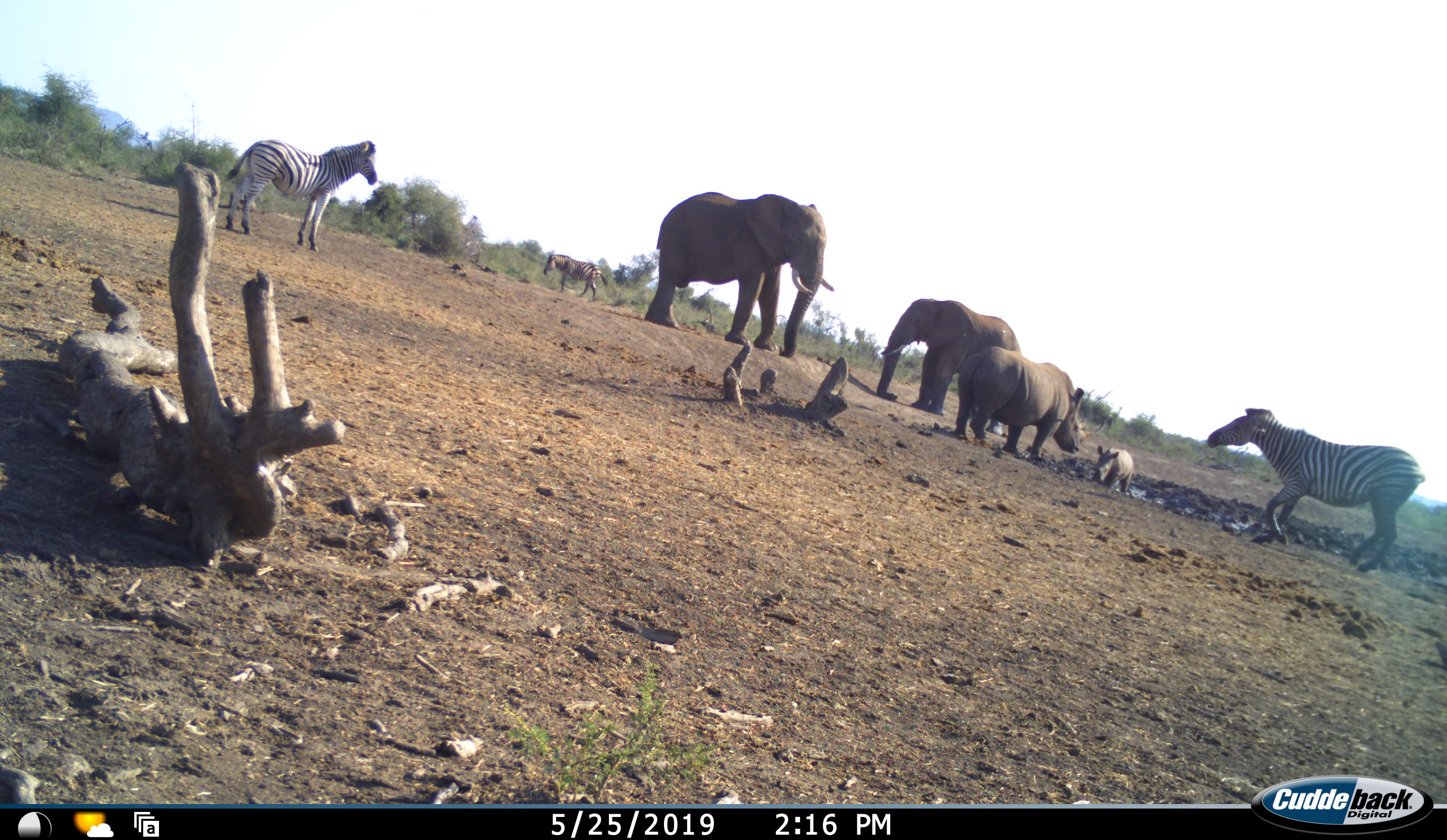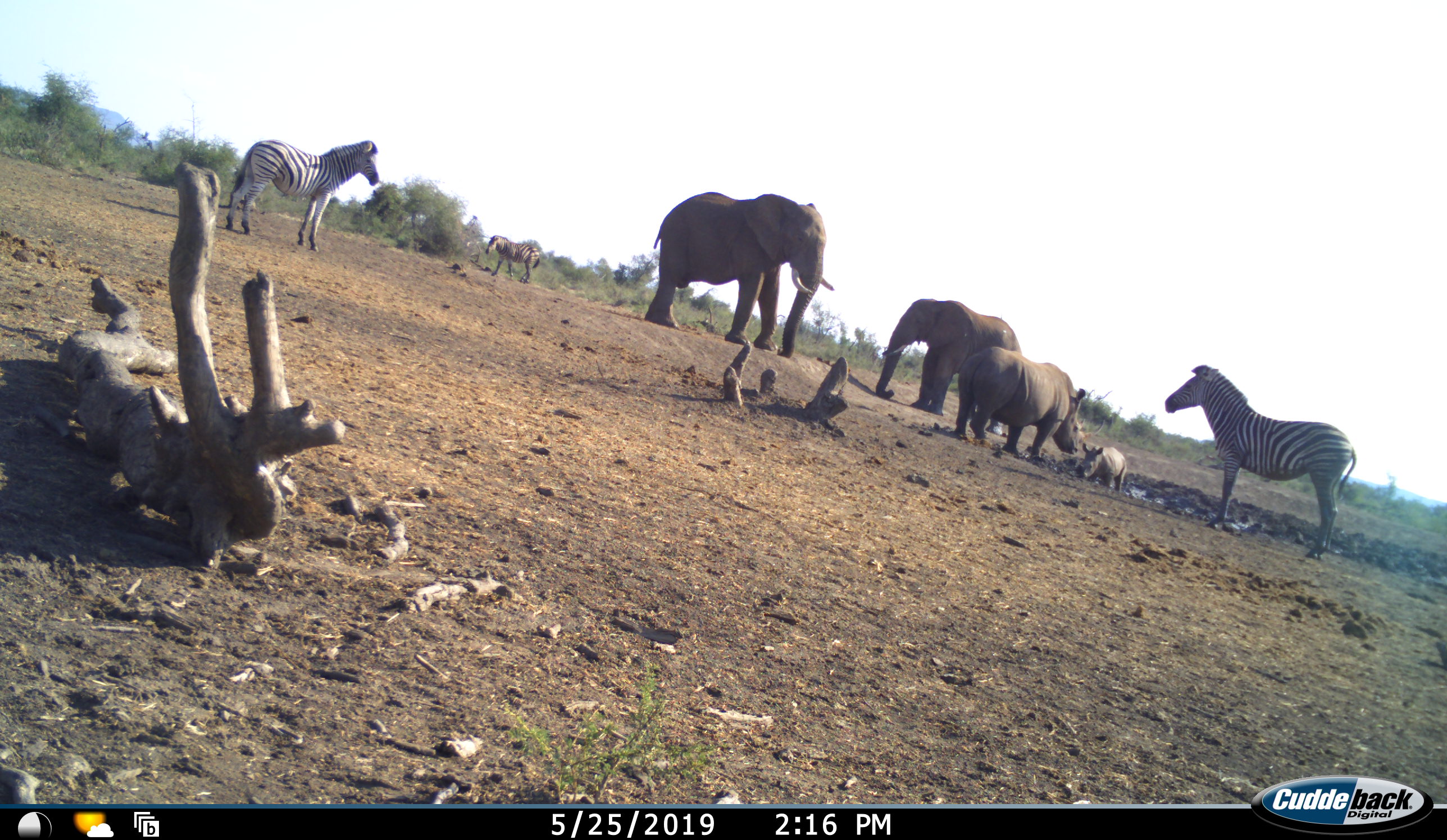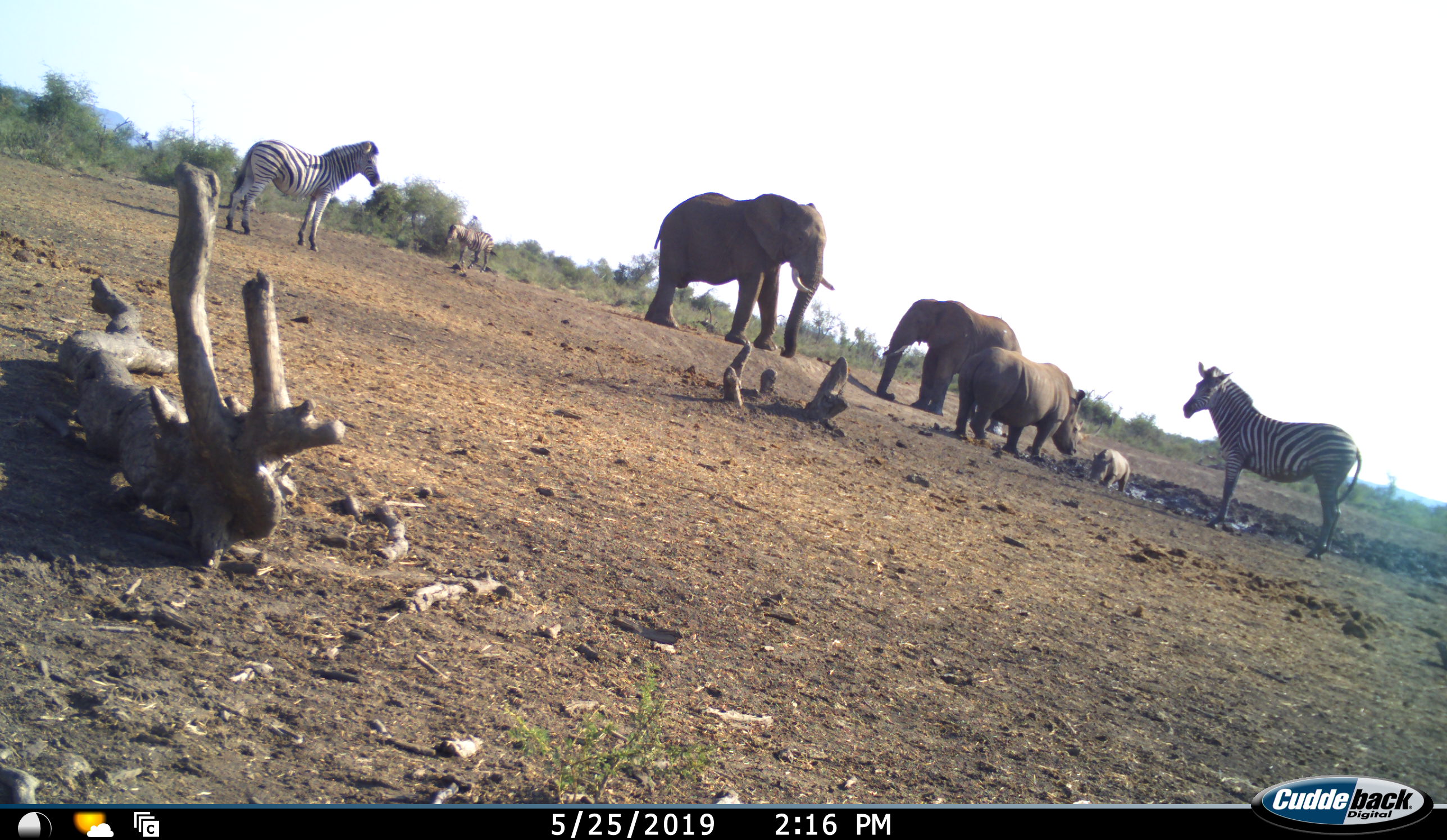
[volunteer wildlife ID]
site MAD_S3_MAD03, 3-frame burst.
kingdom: Animalia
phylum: Chordata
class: Mammalia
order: Proboscidea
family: Elephantidae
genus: Loxodonta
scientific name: Loxodonta africana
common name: african bush elephant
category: elephant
Elephant (african bush elephant) (Loxodonta africana), count 2. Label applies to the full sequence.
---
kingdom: Animalia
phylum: Chordata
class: Mammalia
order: Perissodactyla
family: Rhinocerotidae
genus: Ceratotherium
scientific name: Ceratotherium simum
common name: white rhinoceros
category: rhinoceroswhite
Rhinoceroswhite (white rhinoceros) (Ceratotherium simum), count 2. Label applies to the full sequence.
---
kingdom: Animalia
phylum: Chordata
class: Mammalia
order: Perissodactyla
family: Equidae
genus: Equus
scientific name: Equus quagga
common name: plains zebra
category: zebraplains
Zebraplains (plains zebra) (Equus quagga), count 3. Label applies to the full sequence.